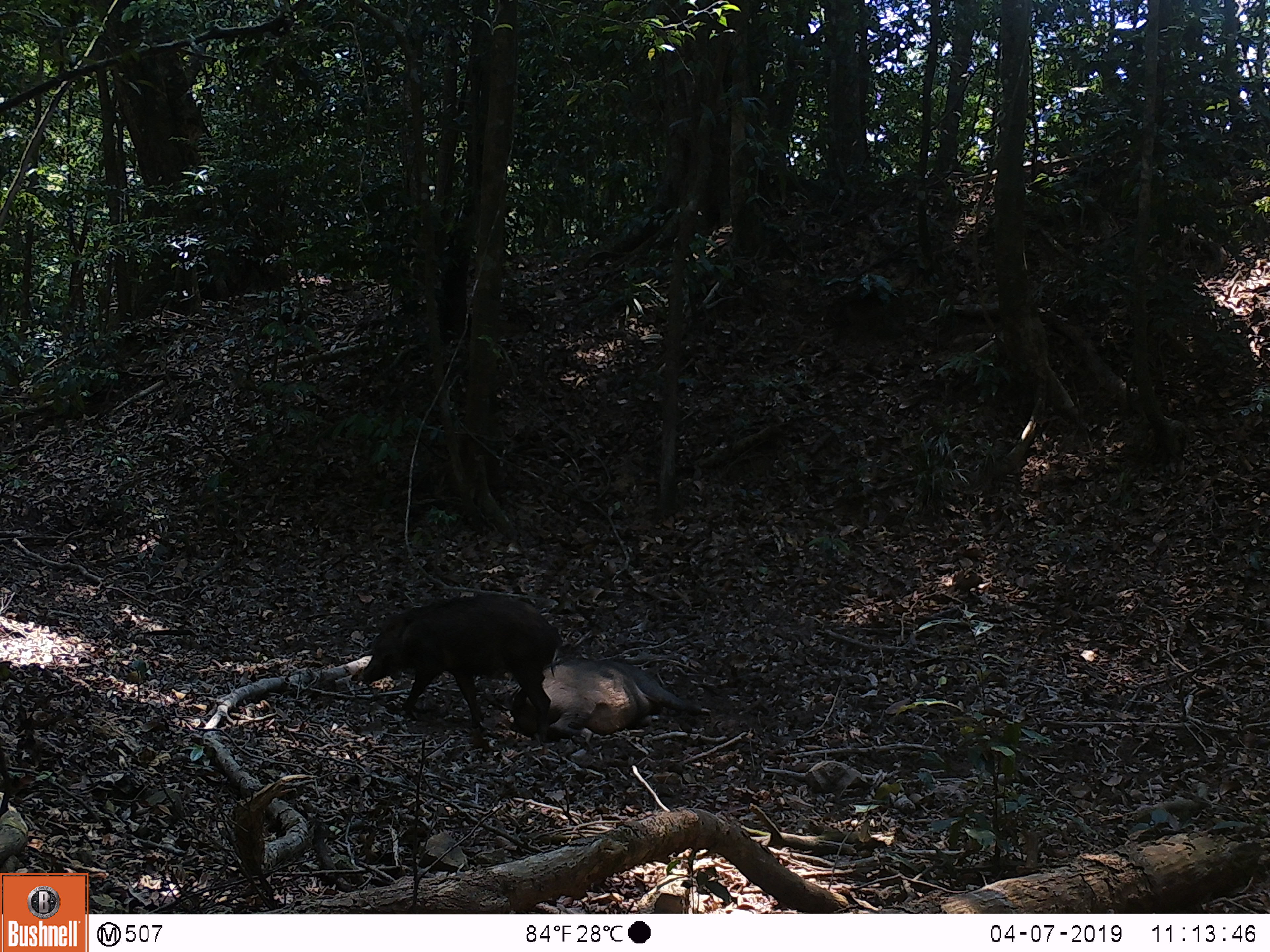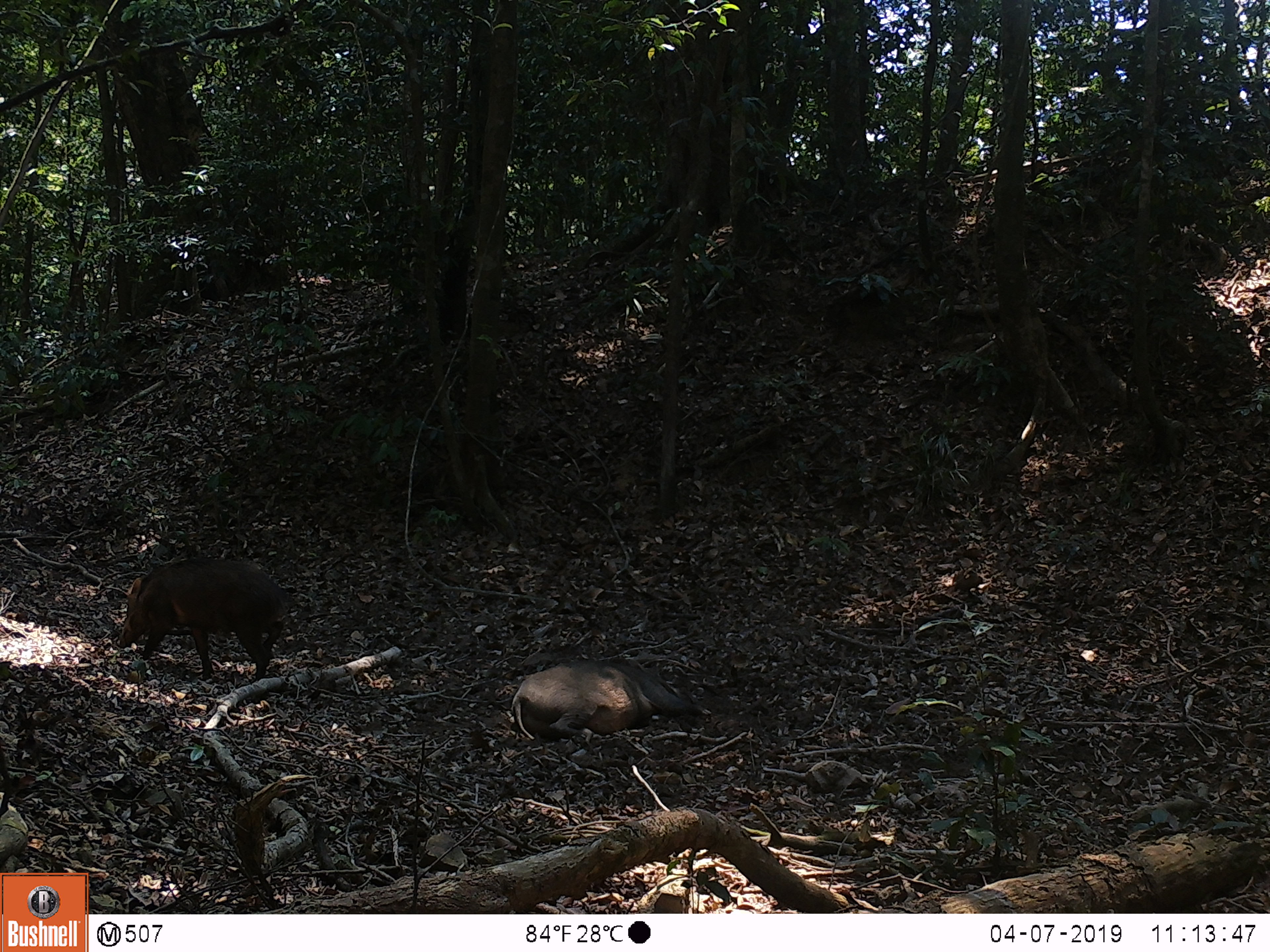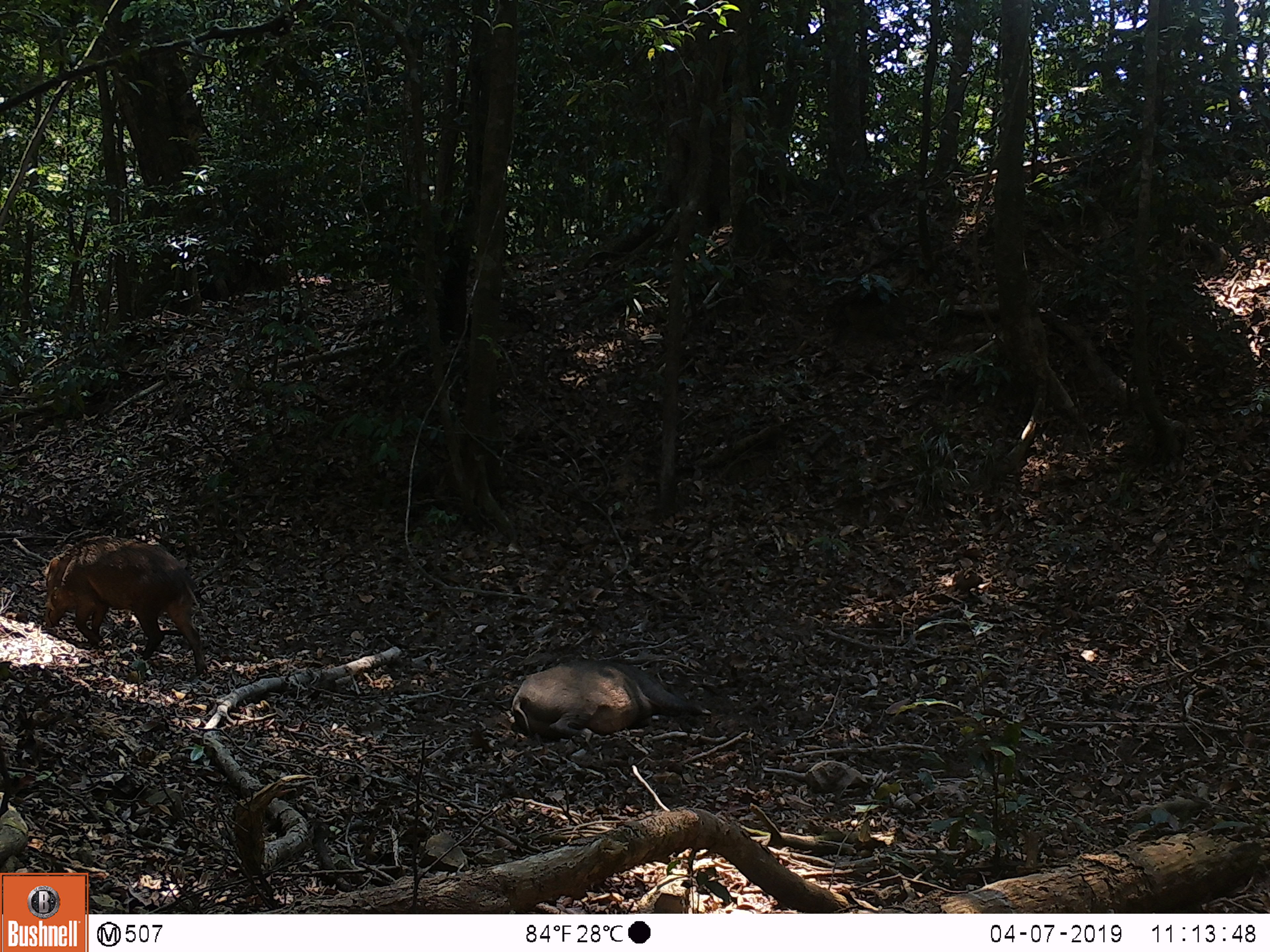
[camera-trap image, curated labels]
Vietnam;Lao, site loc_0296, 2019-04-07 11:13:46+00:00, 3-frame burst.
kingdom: Animalia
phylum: Chordata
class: Mammalia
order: Artiodactyla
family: Suidae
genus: Sus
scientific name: Sus scrofa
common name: eurasian wild pig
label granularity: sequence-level